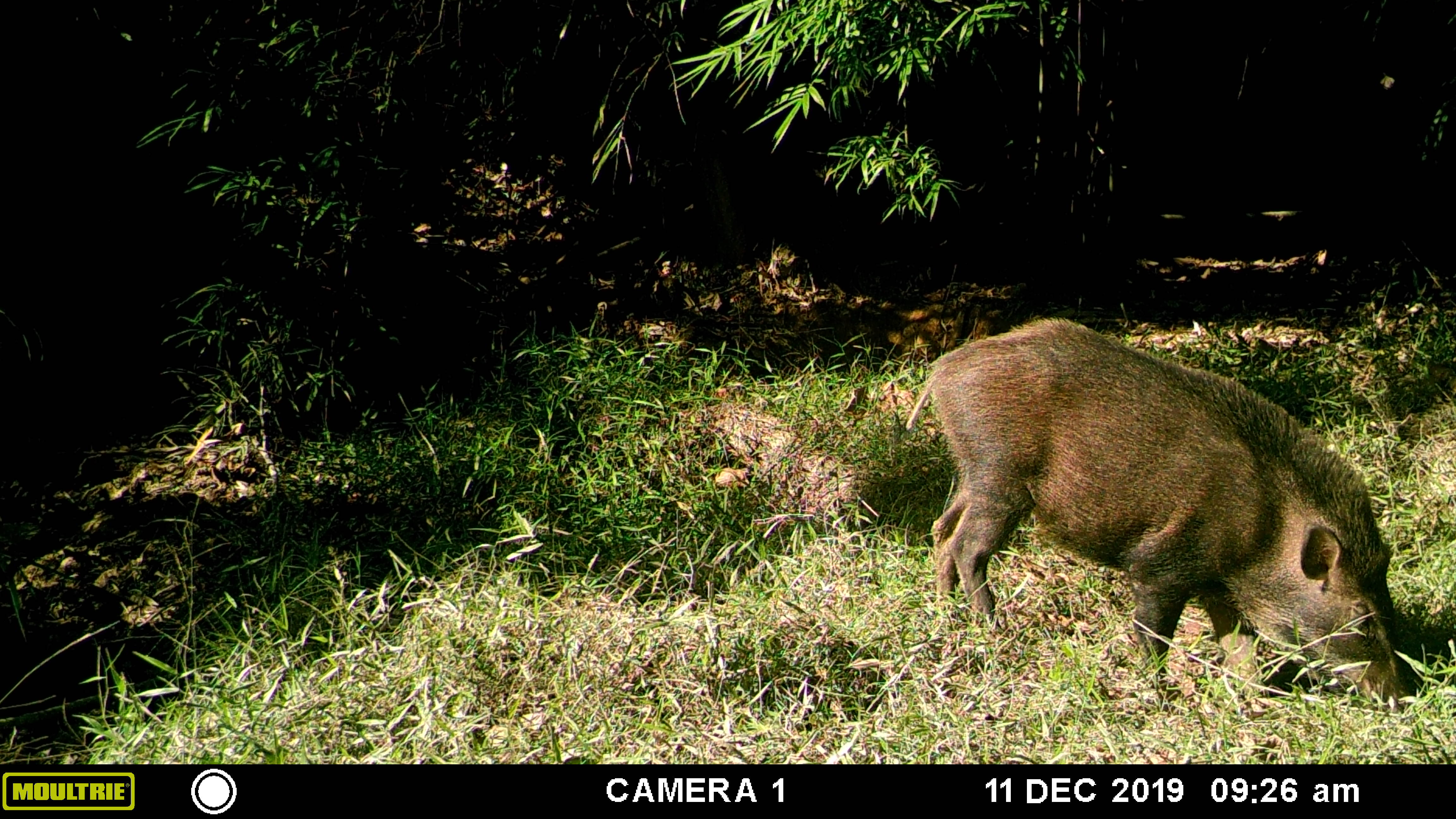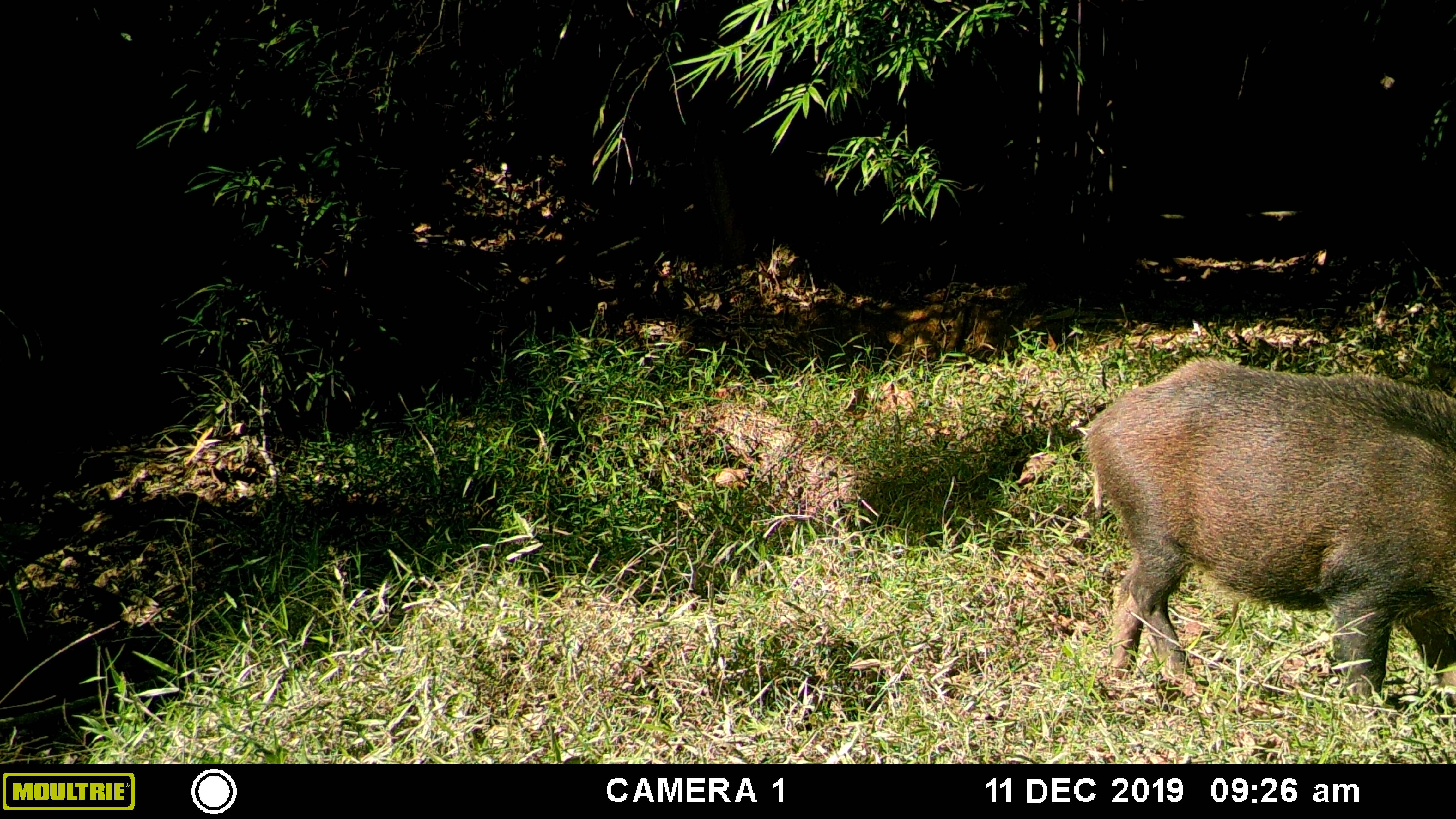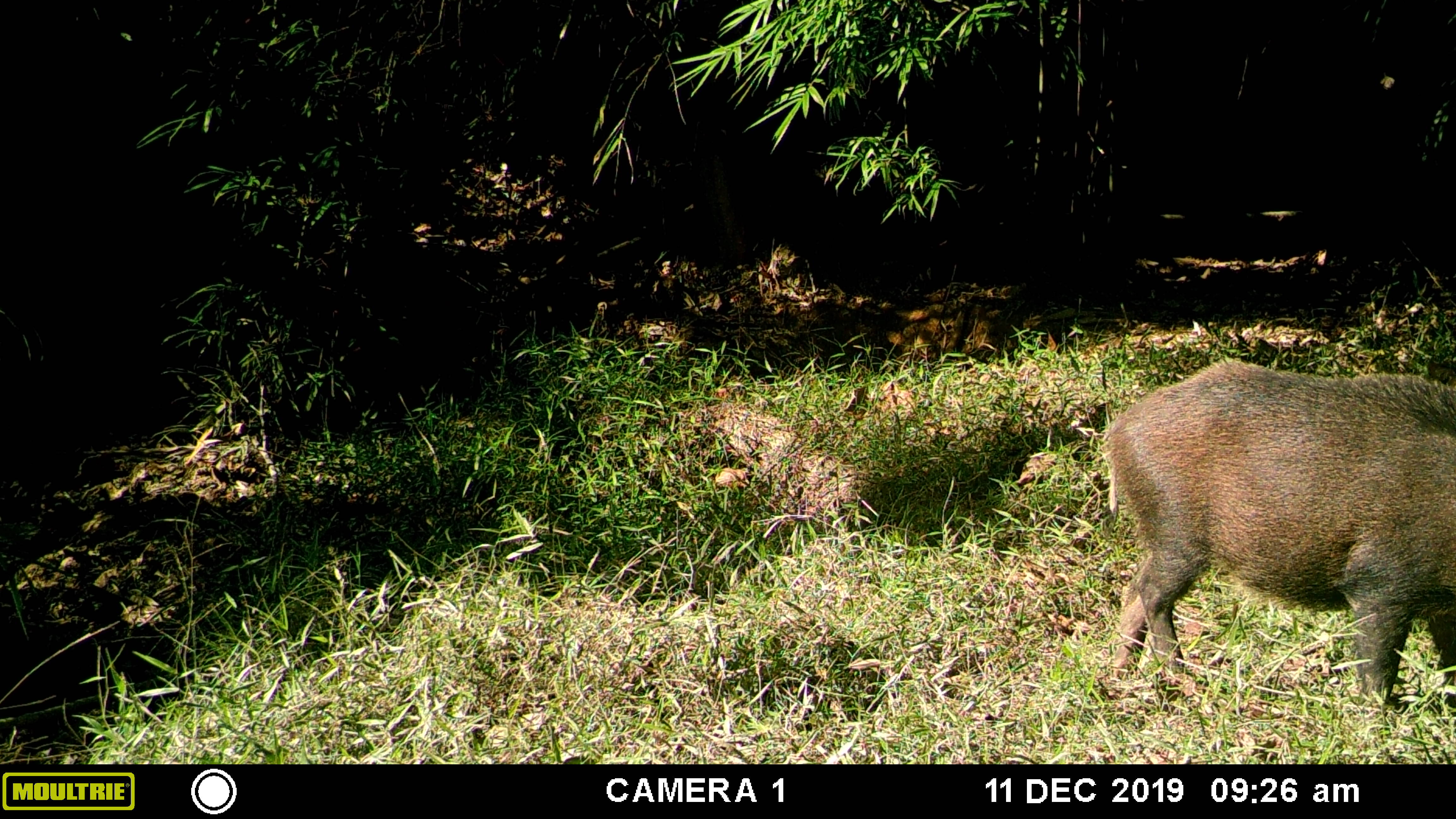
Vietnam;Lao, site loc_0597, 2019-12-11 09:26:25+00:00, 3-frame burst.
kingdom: Animalia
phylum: Chordata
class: Mammalia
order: Artiodactyla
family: Suidae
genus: Sus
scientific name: Sus scrofa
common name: eurasian wild pig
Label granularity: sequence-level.